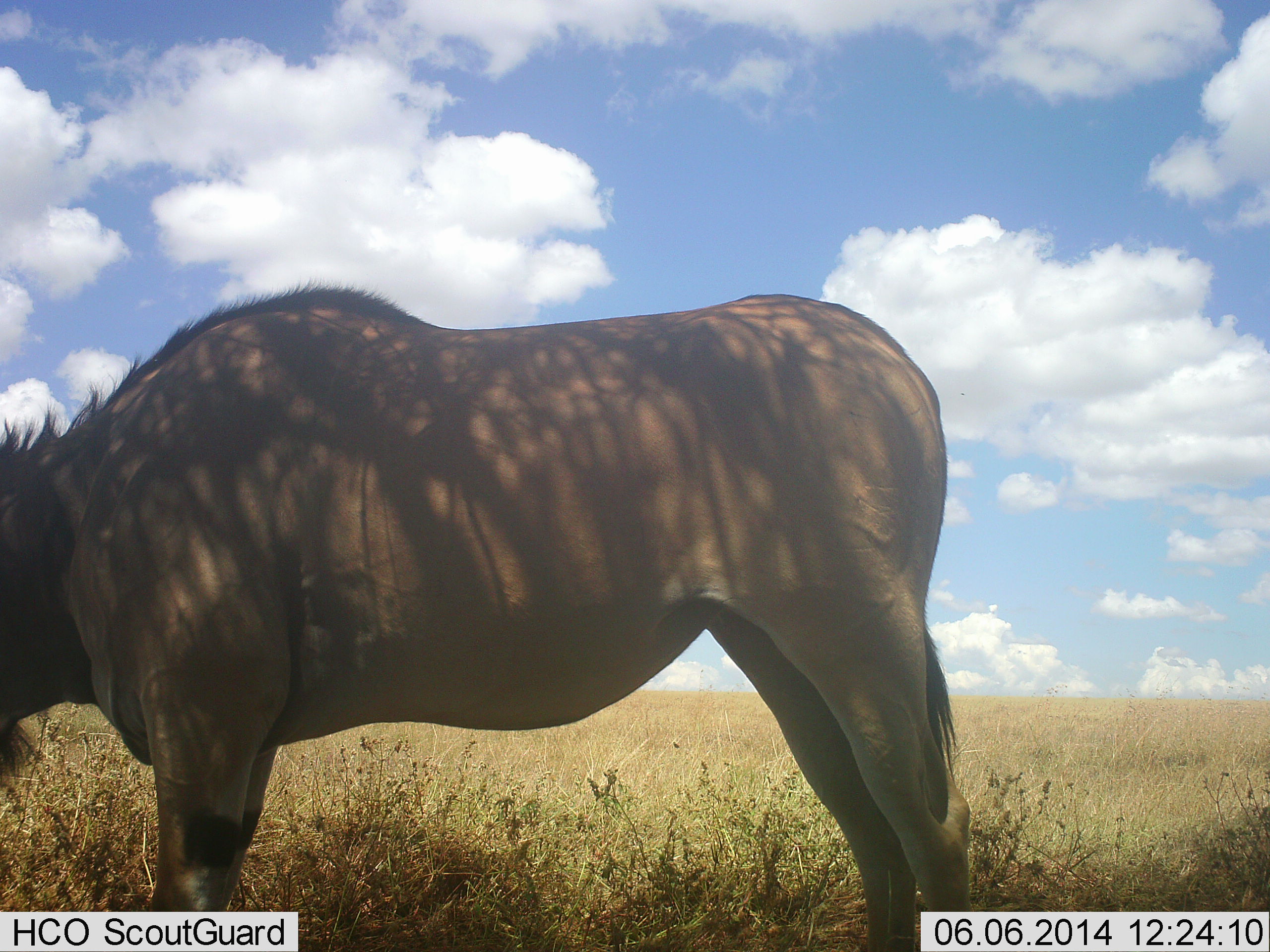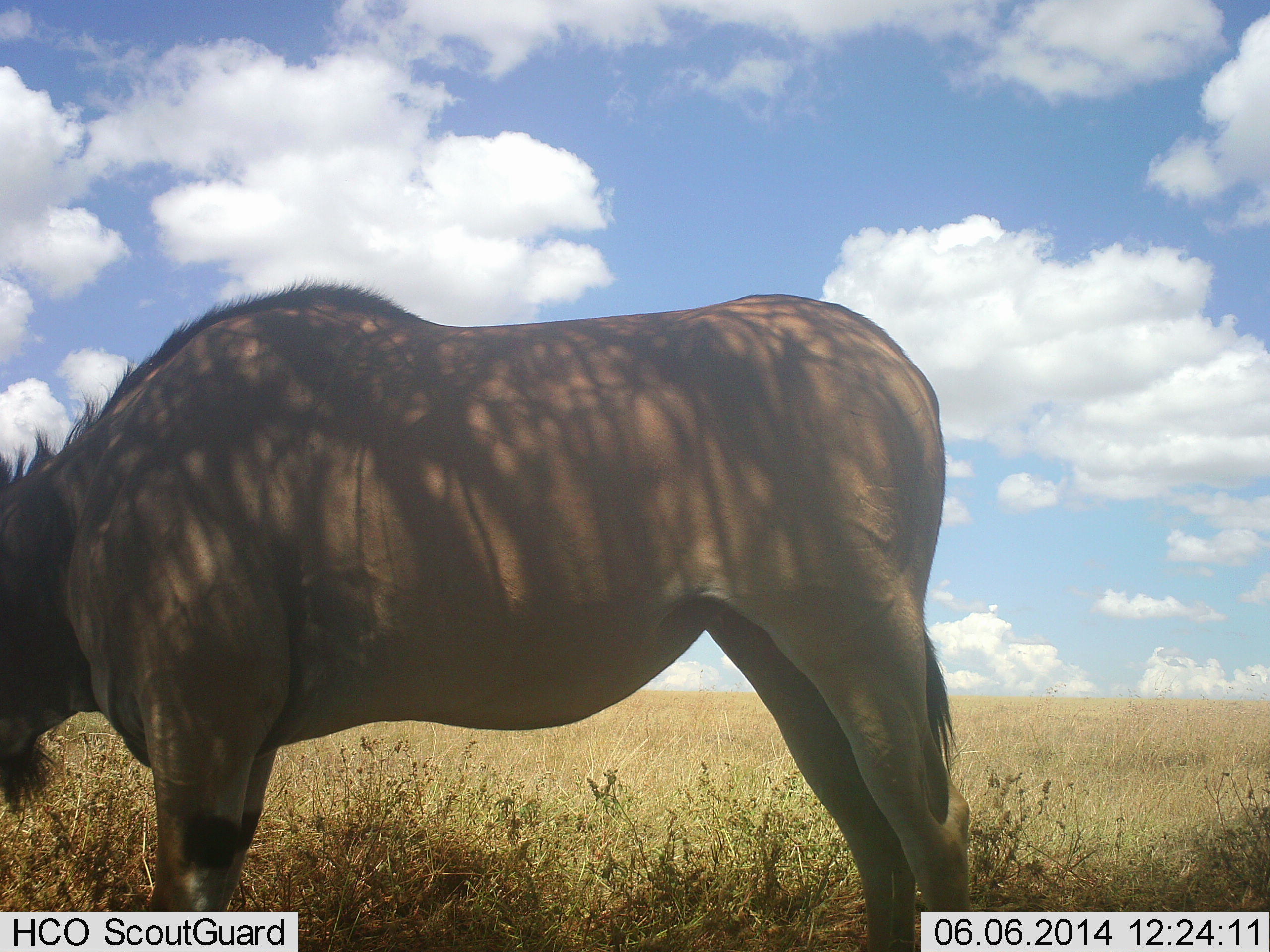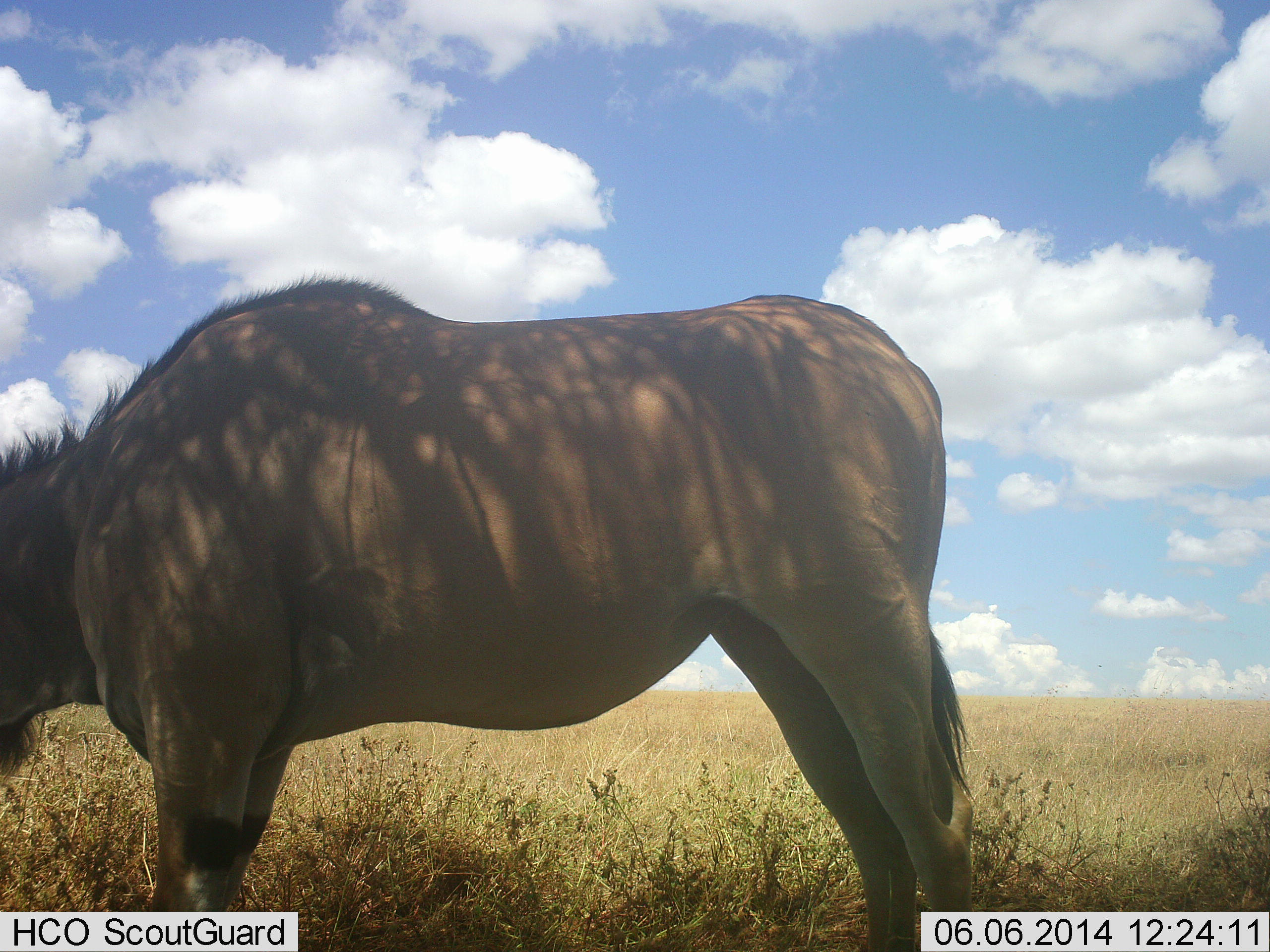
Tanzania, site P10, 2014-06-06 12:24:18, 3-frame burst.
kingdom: Animalia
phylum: Chordata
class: Mammalia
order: Artiodactyla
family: Bovidae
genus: Tragelaphus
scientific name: Tragelaphus oryx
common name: eland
Eland (Tragelaphus oryx), count 1. Behavior (volunteer vote fractions): standing 30%, resting 0%, moving 0%, interacting 0%. Young present (vote fraction): 0%. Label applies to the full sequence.